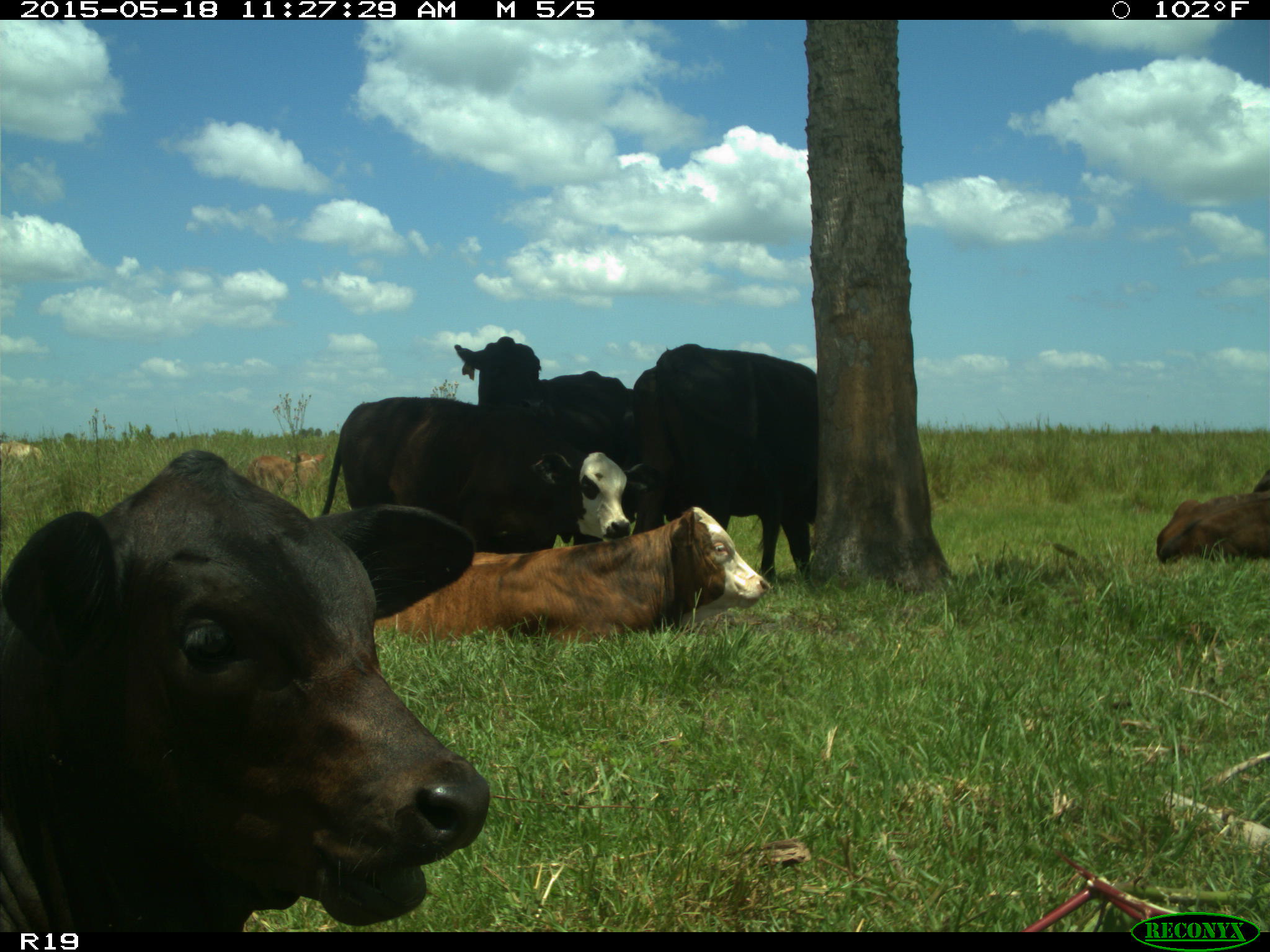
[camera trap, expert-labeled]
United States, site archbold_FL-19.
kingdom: Animalia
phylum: Chordata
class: Mammalia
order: Artiodactyla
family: Bovidae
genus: Bos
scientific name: Bos taurus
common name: domestic cow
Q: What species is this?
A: Bos taurus (domestic cow).